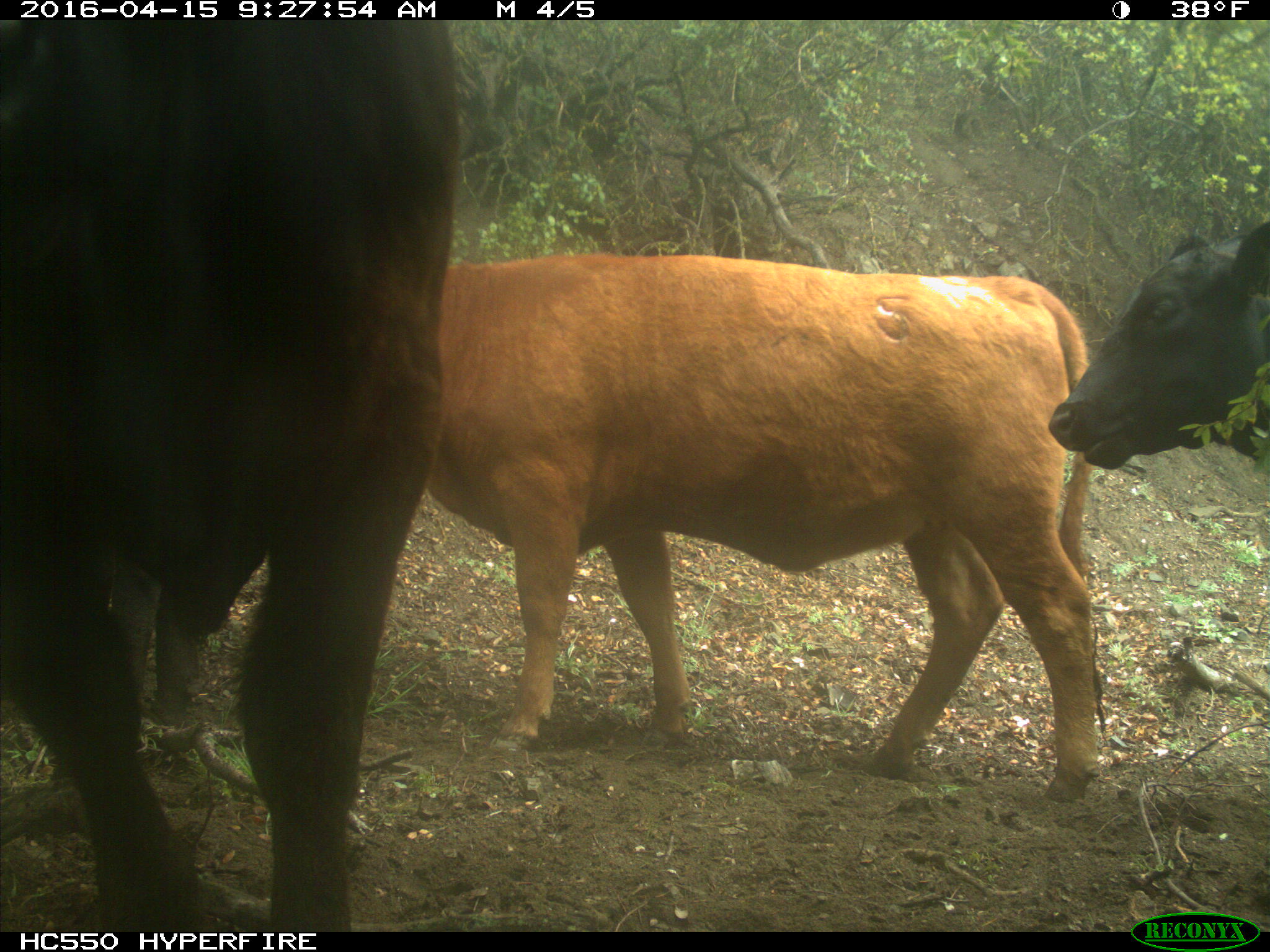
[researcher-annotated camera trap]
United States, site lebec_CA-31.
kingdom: Animalia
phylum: Chordata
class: Mammalia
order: Artiodactyla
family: Bovidae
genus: Bos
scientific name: Bos taurus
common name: domestic cow